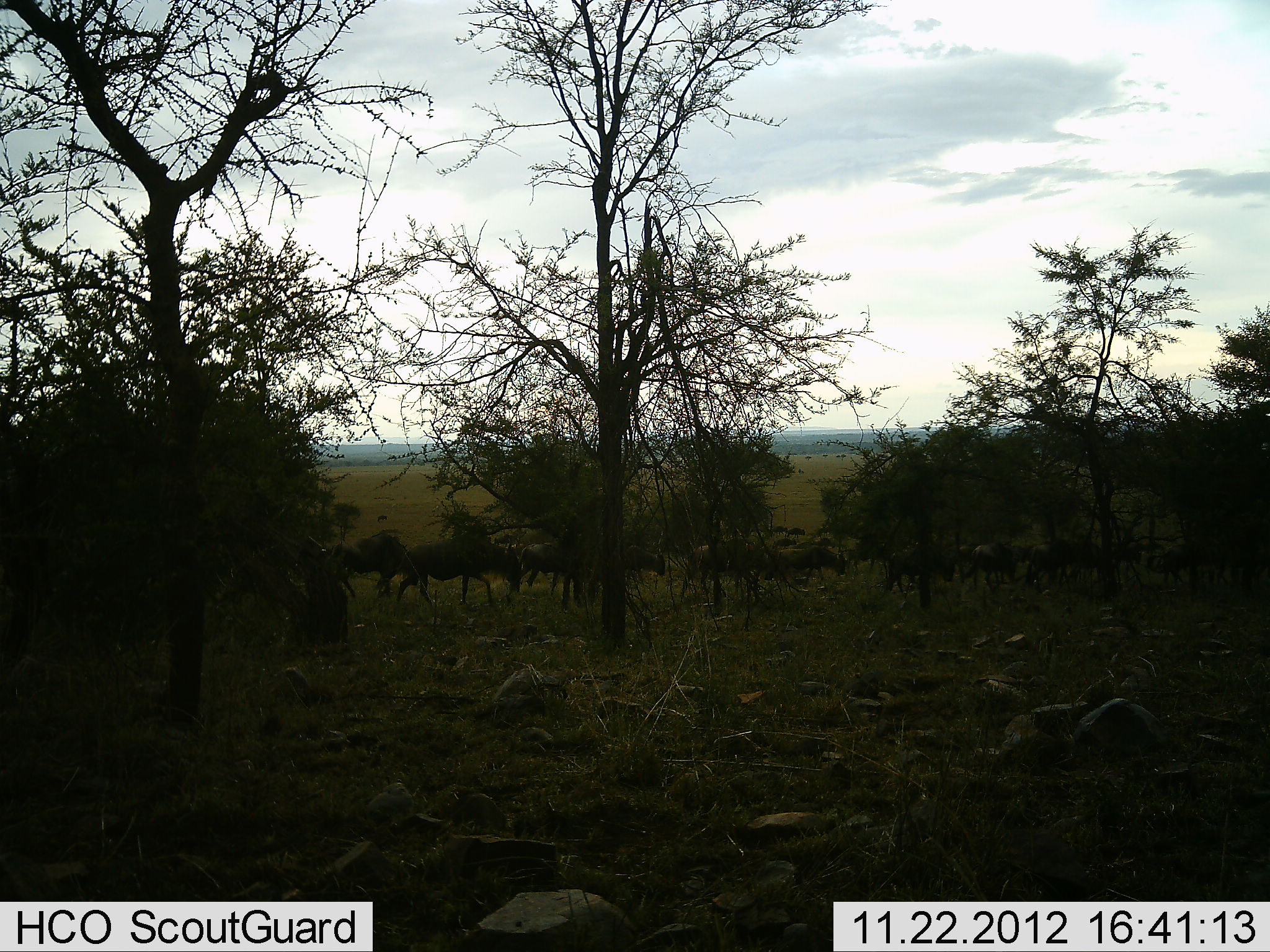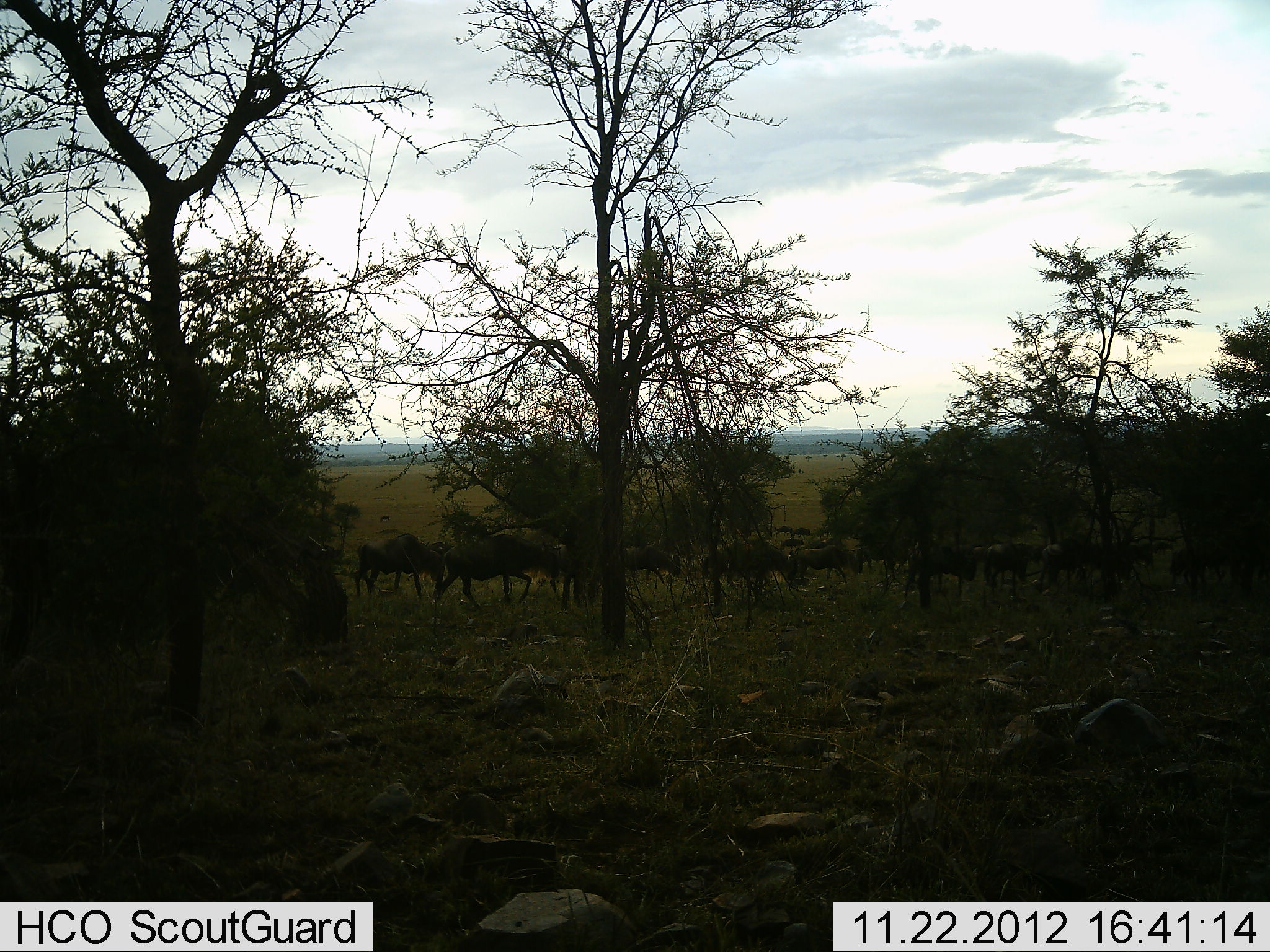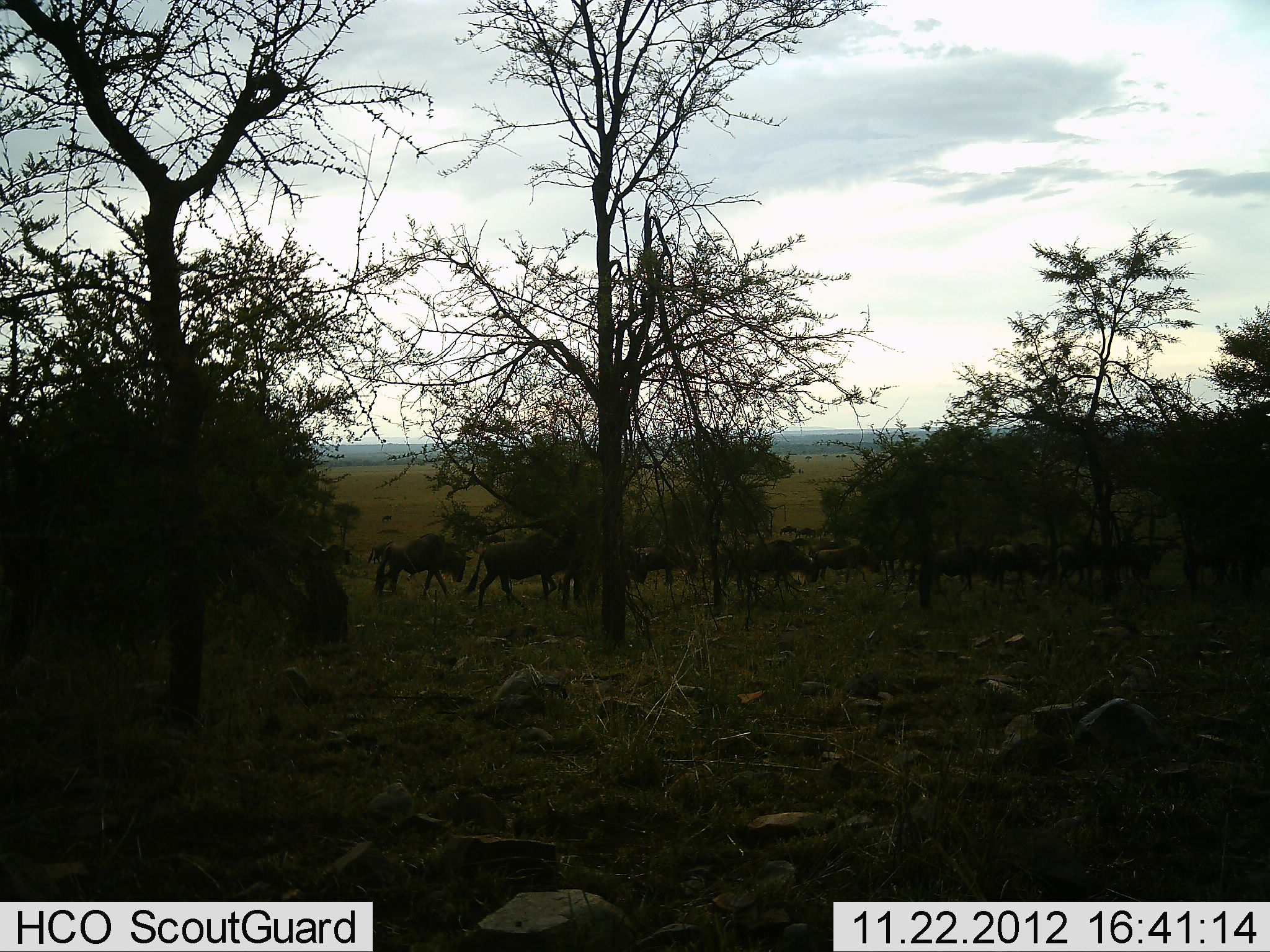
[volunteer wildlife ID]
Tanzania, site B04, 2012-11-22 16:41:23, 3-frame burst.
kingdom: Animalia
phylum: Chordata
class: Mammalia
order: Artiodactyla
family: Bovidae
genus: Connochaetes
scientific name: Connochaetes taurinus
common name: blue wildebeest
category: wildebeest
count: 11-50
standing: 10%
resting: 0%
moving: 90%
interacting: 0%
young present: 0%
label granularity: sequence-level